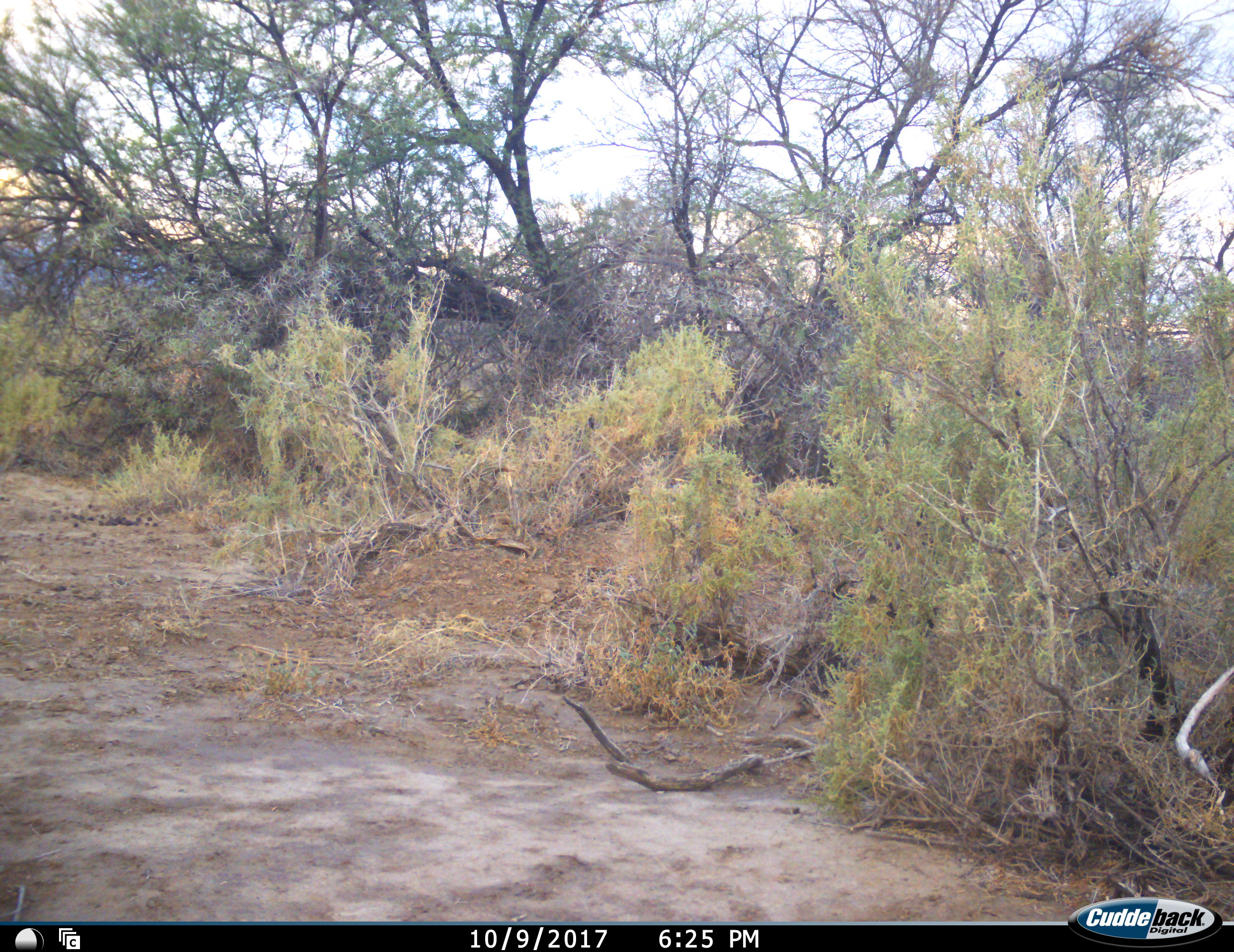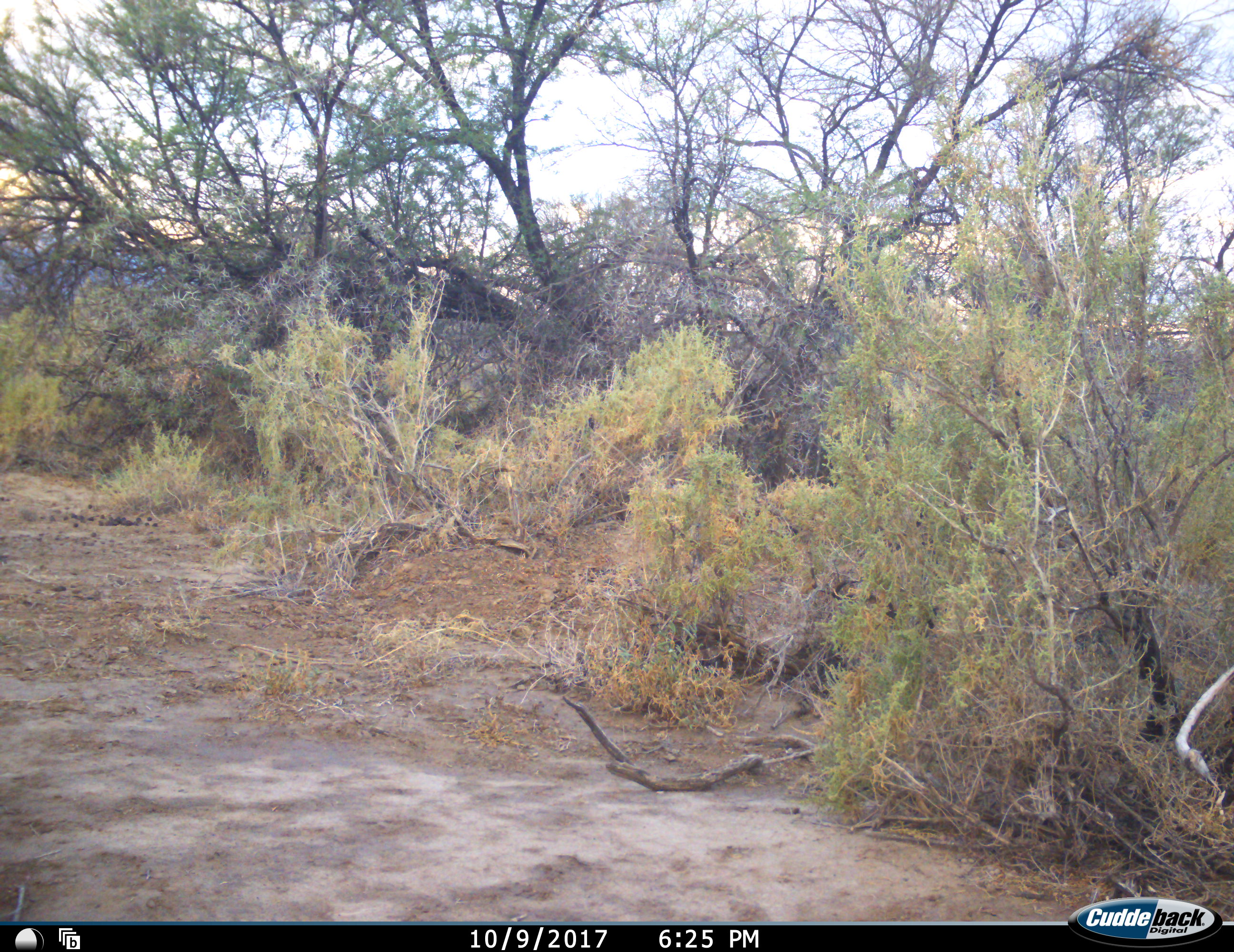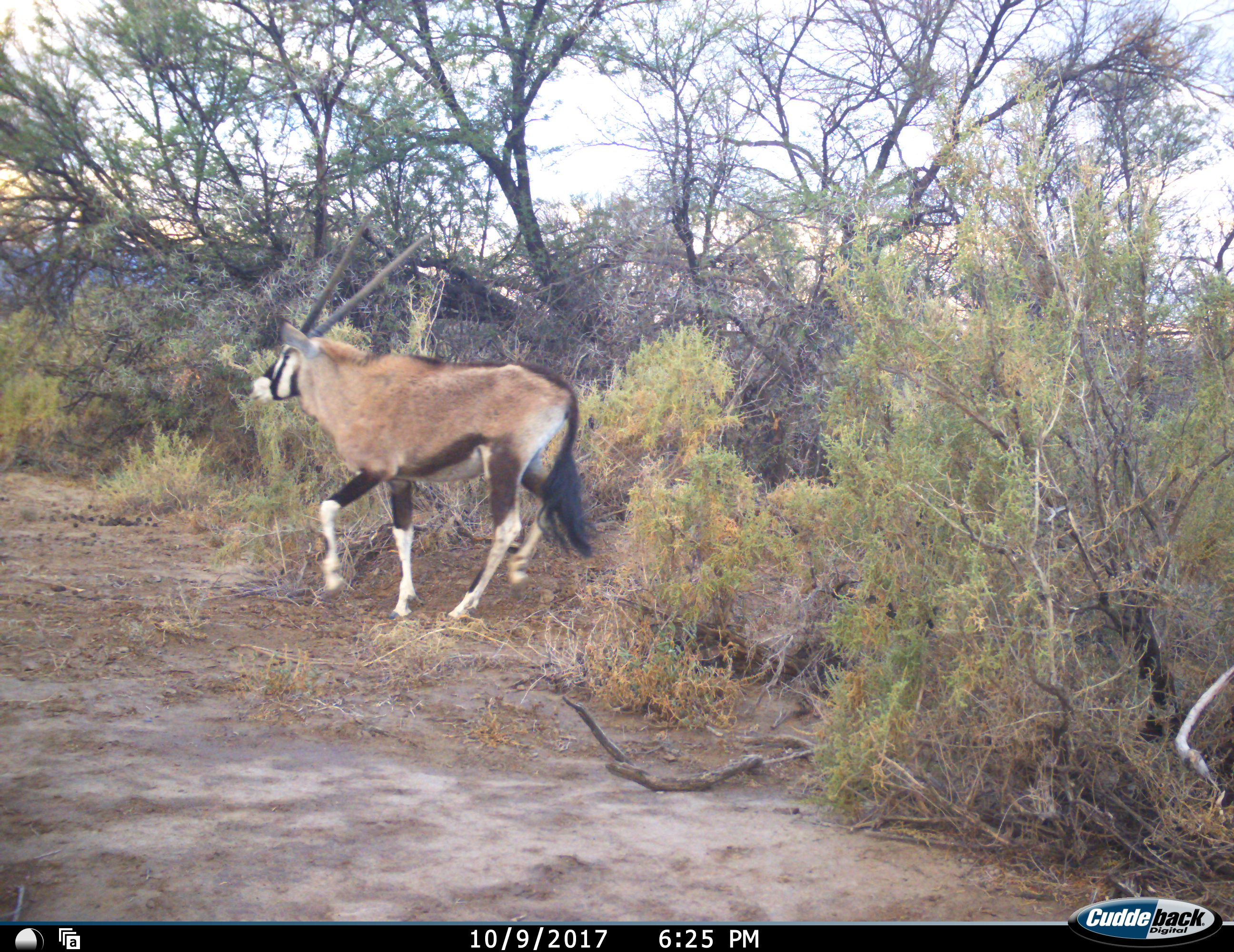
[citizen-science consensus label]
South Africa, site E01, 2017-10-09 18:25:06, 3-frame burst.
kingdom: Animalia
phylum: Chordata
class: Mammalia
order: Artiodactyla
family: Bovidae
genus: Oryx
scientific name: Oryx gazella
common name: gemsbok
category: gemsbokoryx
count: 1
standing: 10%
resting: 0%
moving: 100%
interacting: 0%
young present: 10%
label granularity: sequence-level